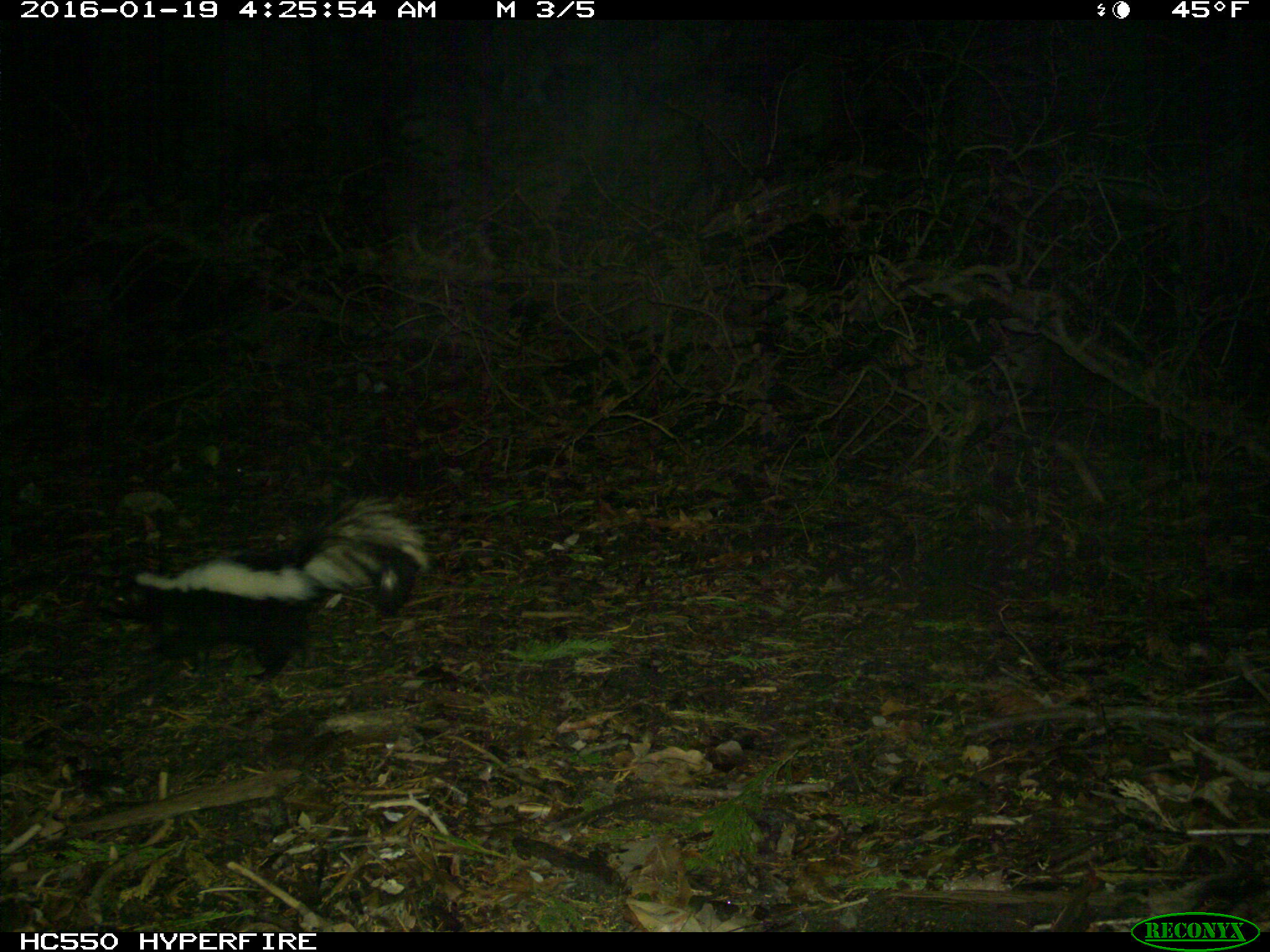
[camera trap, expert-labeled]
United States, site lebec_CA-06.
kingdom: Animalia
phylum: Chordata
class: Mammalia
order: Carnivora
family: Mephitidae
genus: Mephitis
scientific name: Mephitis mephitis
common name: striped skunk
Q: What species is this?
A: Mephitis mephitis (striped skunk).